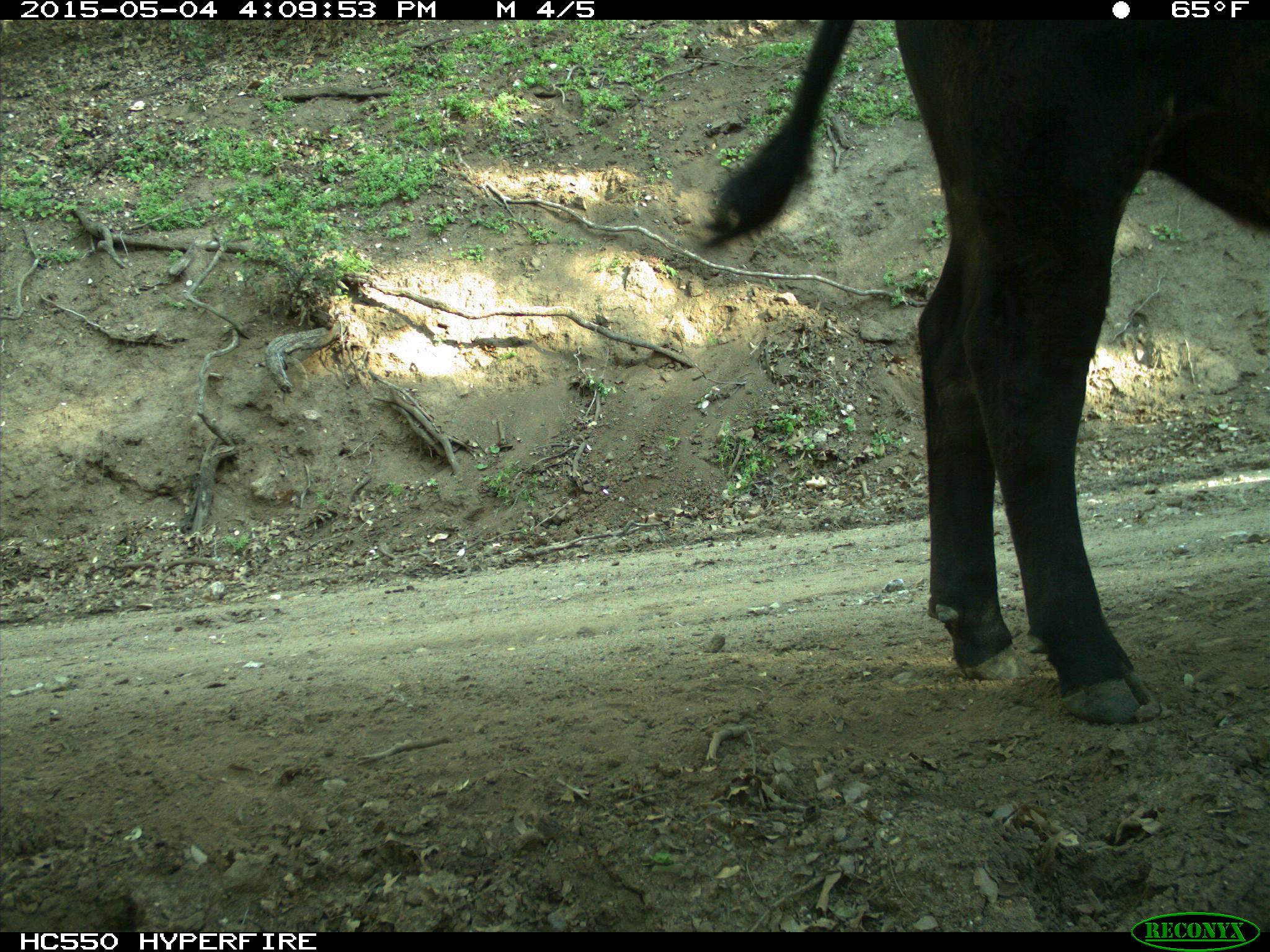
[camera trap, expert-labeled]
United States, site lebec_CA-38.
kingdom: Animalia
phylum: Chordata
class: Mammalia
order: Artiodactyla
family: Bovidae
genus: Bos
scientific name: Bos taurus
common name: domestic cow